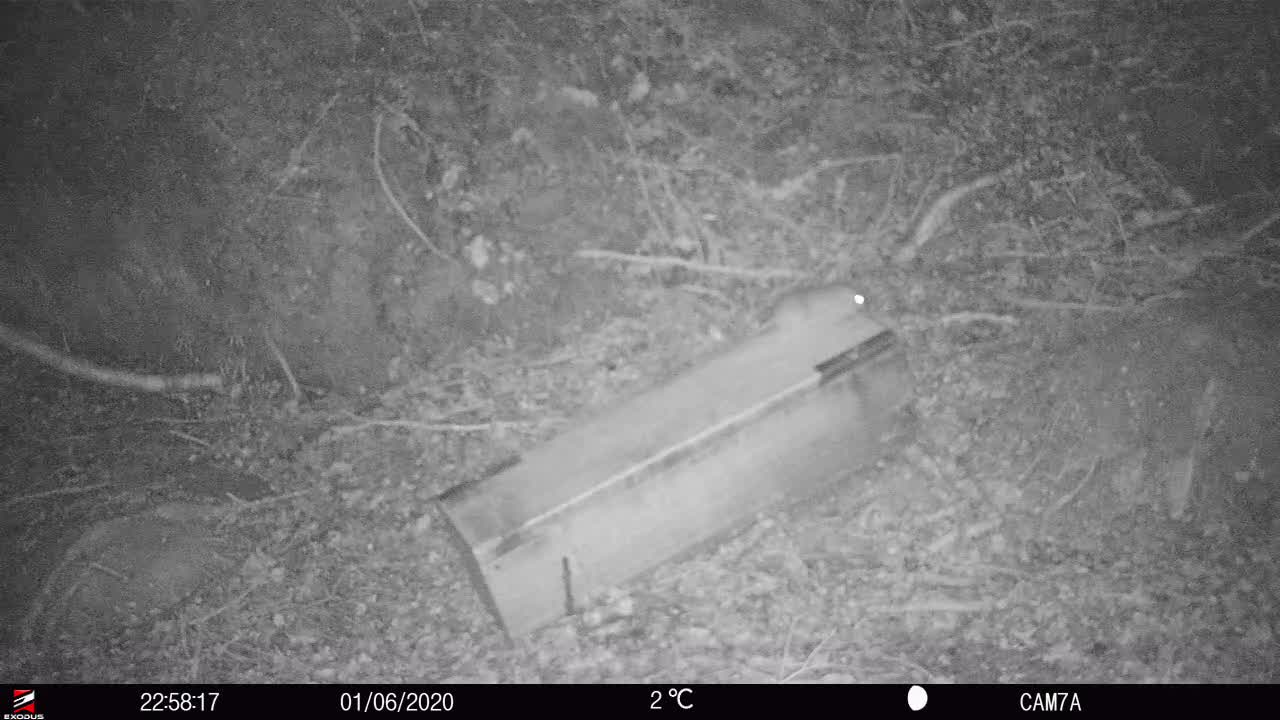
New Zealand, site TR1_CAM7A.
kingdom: Animalia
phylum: Chordata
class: Mammalia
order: Rodentia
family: Muridae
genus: Rattus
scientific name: Rattus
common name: rat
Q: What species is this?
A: Rat (Rattus).